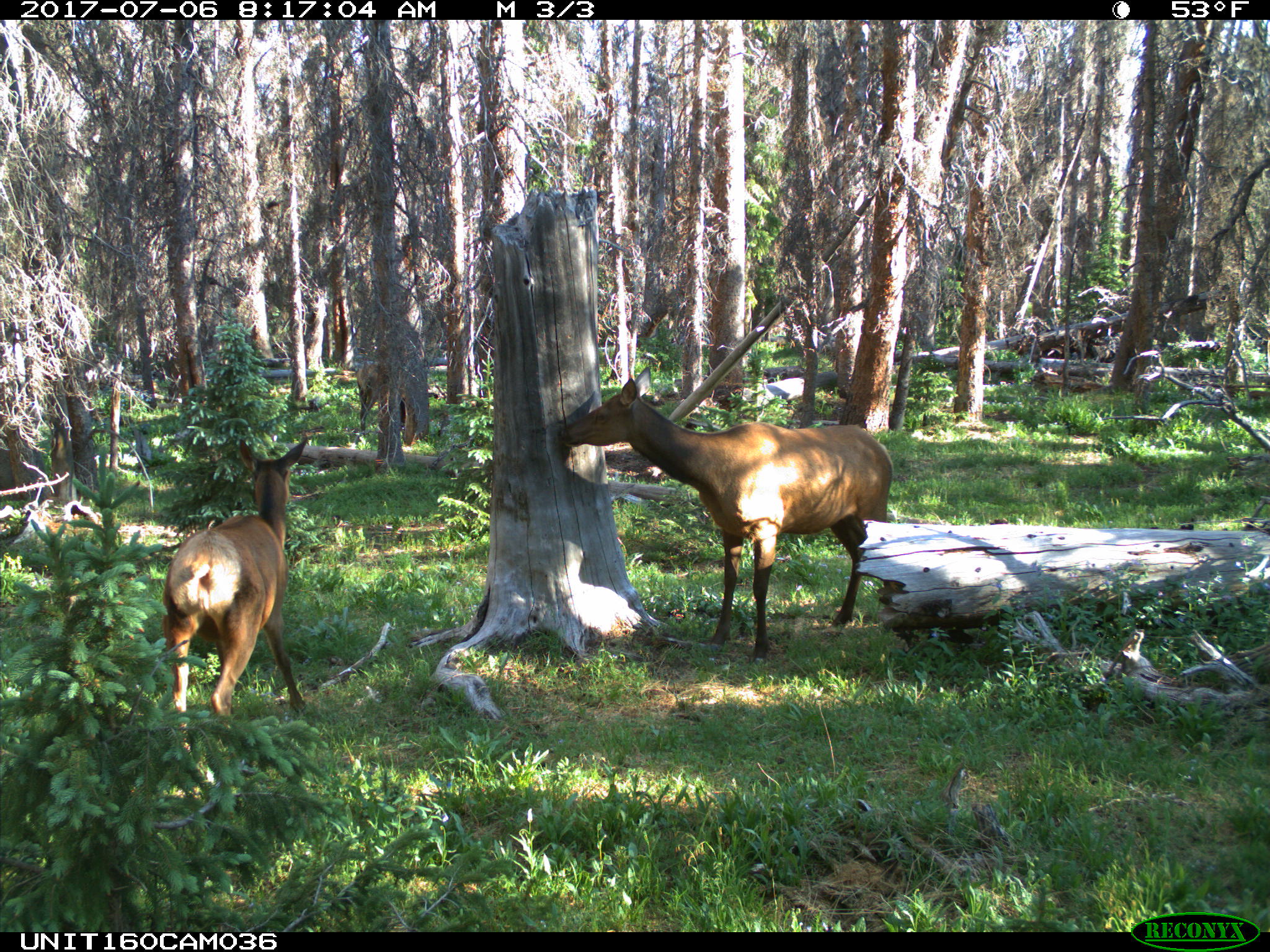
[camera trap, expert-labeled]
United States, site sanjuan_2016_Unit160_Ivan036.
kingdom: Animalia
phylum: Chordata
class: Mammalia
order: Artiodactyla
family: Cervidae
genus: Cervus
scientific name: Cervus elaphus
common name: red deer